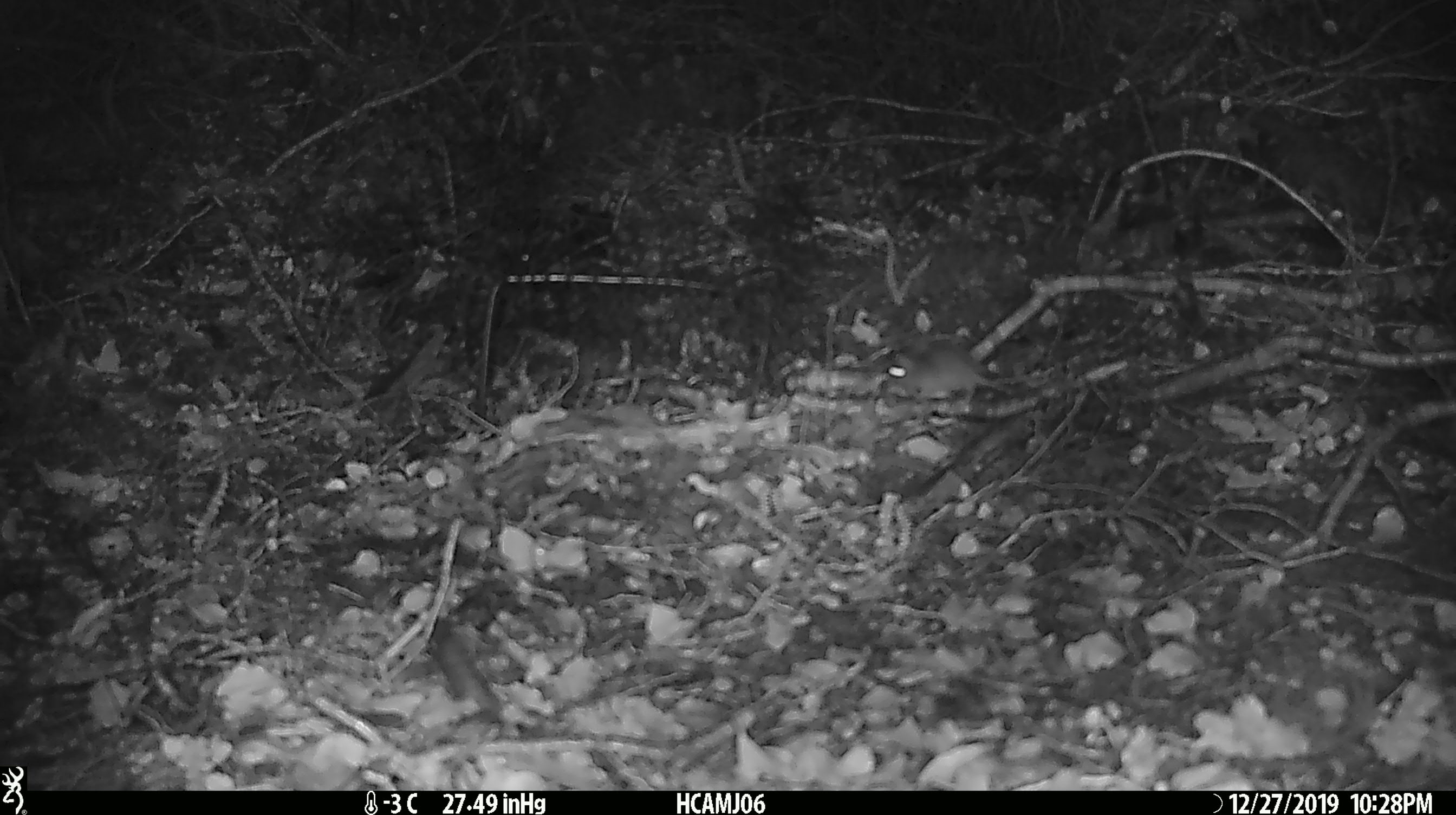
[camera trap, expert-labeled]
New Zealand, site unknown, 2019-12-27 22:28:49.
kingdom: Animalia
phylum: Chordata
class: Mammalia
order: Rodentia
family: Muridae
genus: Mus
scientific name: Mus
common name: mouse